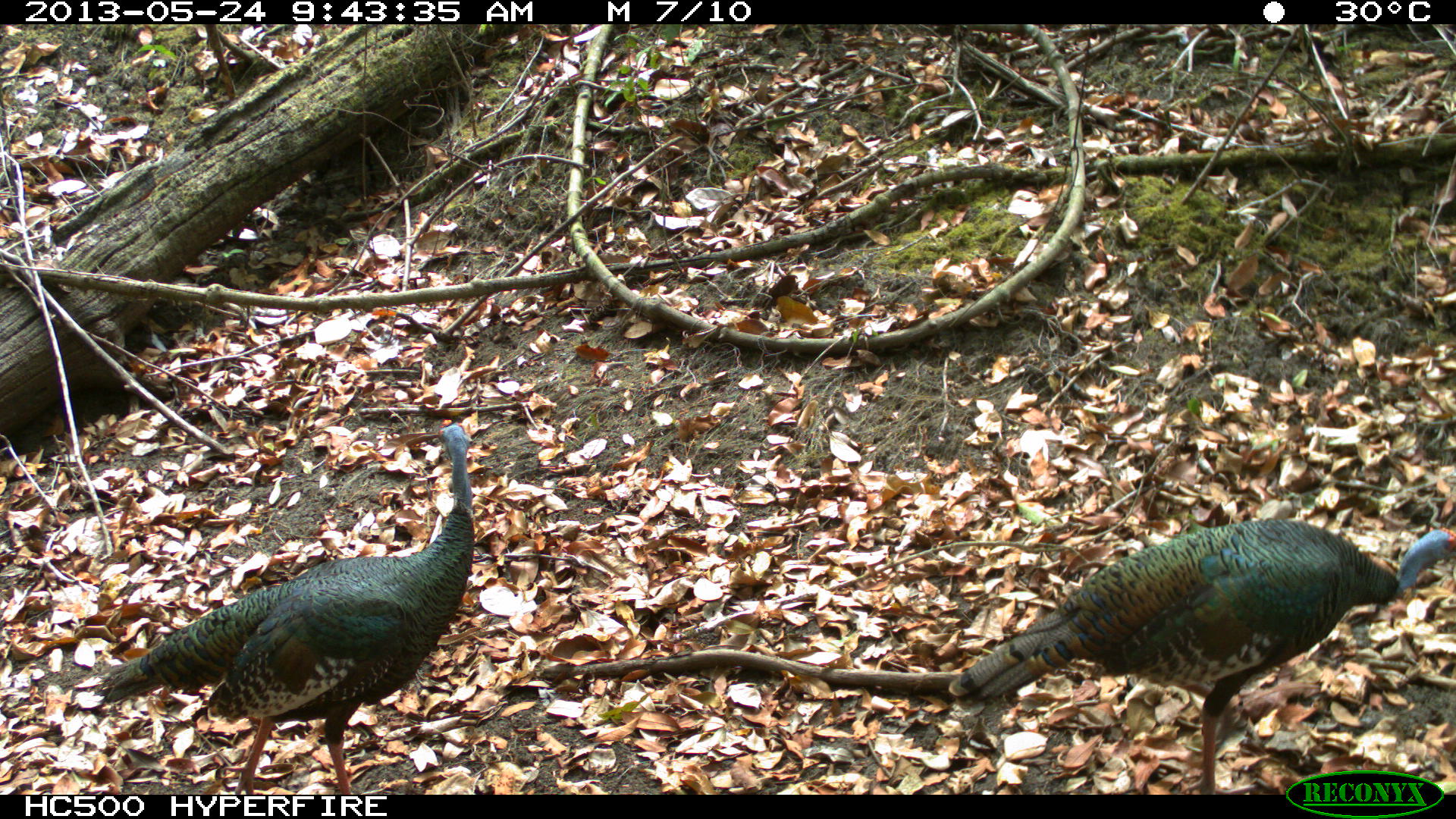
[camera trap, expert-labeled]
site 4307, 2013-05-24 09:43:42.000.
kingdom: Animalia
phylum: Chordata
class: Aves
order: Galliformes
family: Phasianidae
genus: Meleagris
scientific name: Meleagris ocellata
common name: ocellated turkey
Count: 2.